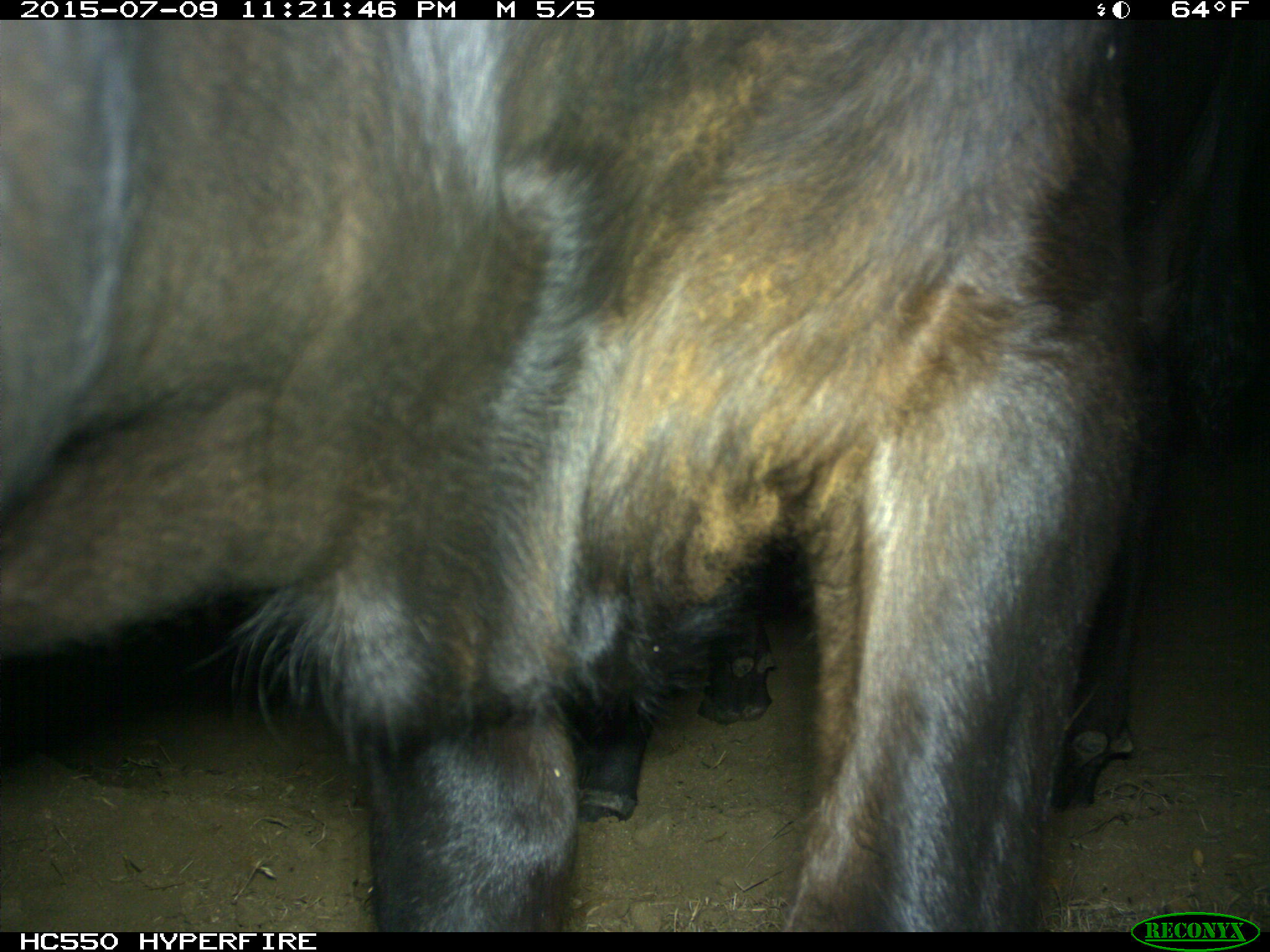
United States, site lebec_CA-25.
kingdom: Animalia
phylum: Chordata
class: Mammalia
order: Artiodactyla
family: Bovidae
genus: Bos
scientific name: Bos taurus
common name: domestic cow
Bos taurus (domestic cow).